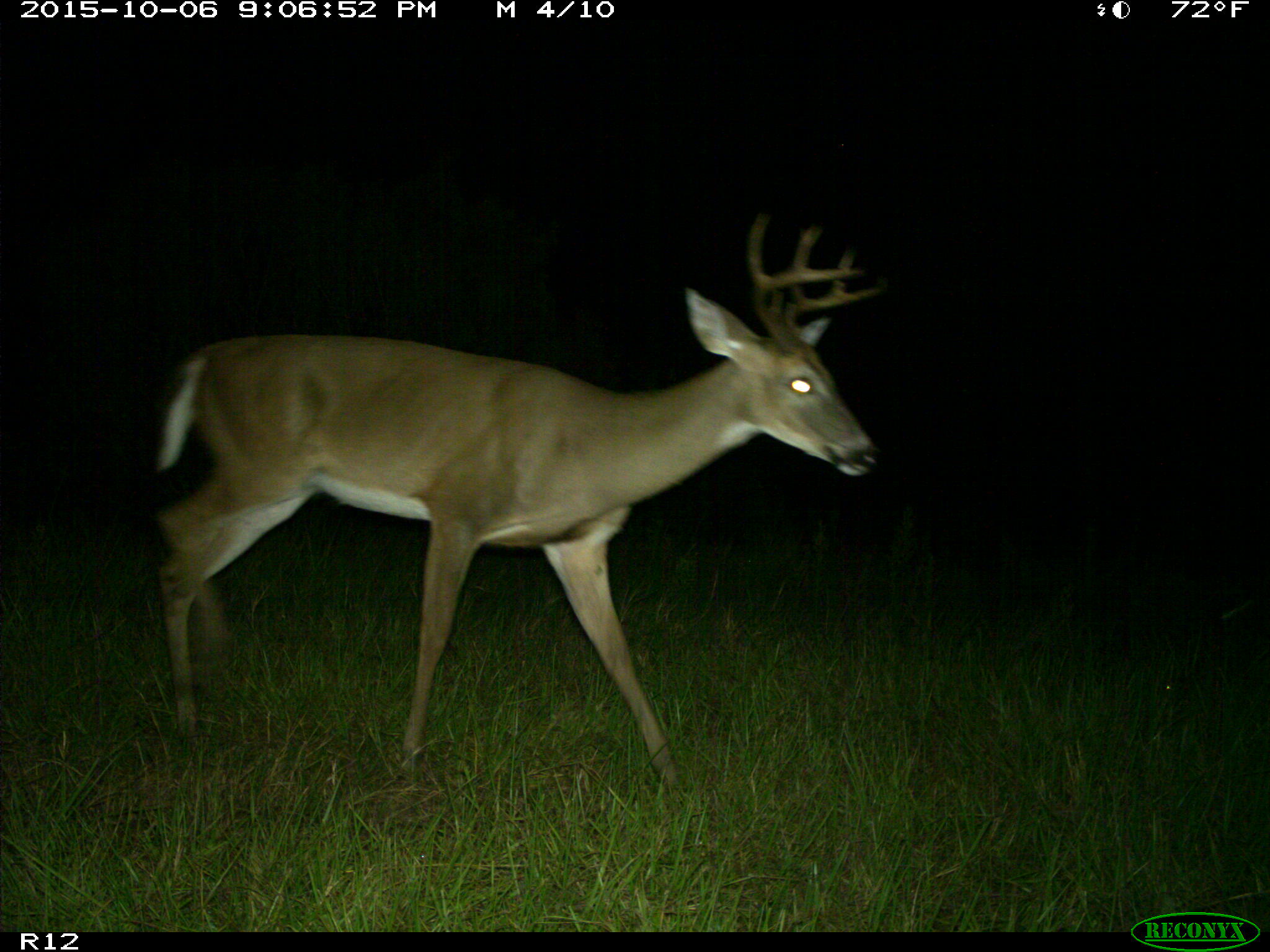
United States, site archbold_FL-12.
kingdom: Animalia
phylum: Chordata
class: Mammalia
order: Artiodactyla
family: Cervidae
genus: Odocoileus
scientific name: Odocoileus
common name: deer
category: unidentified deer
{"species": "unidentified deer (deer) (Odocoileus)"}